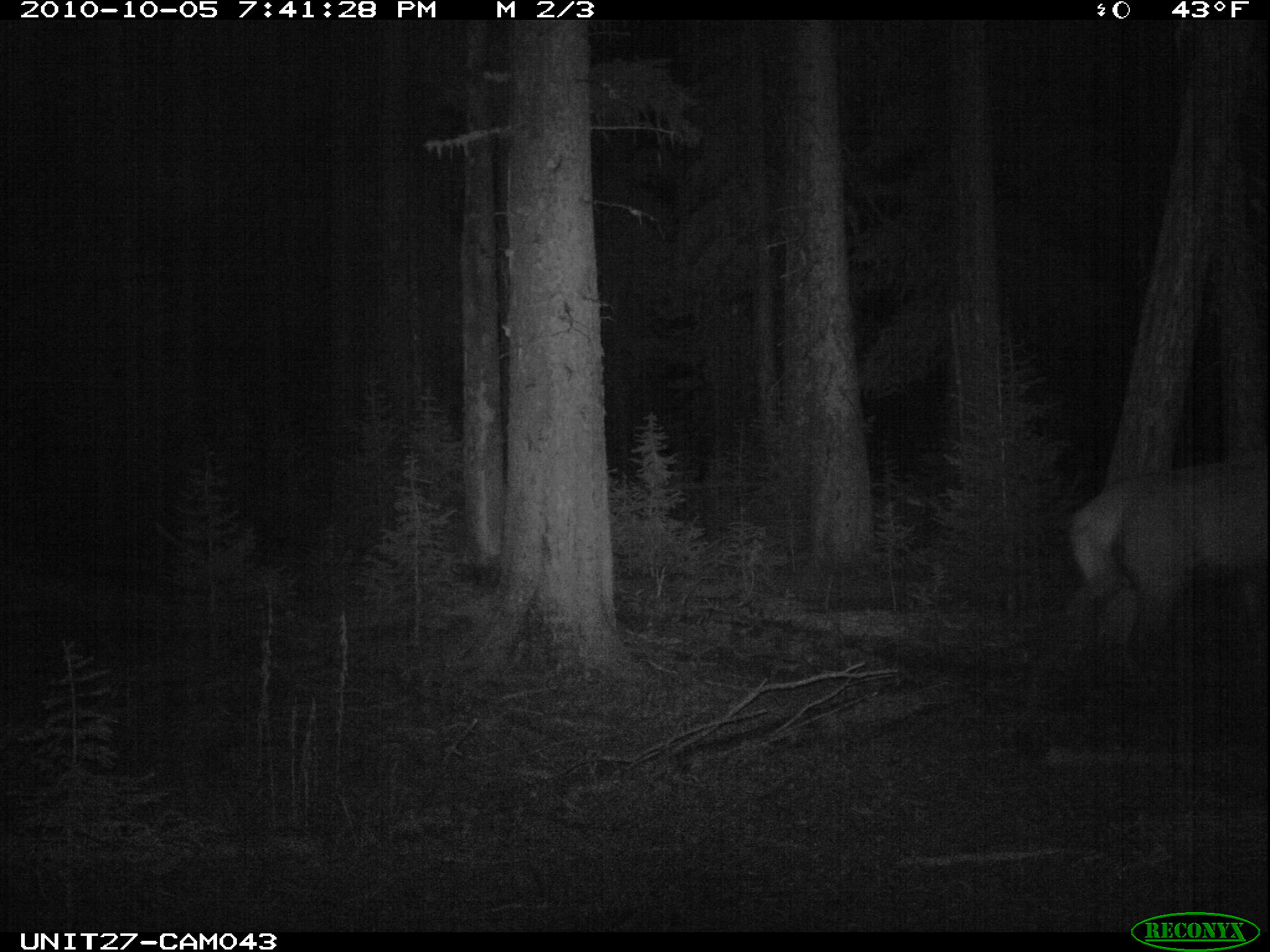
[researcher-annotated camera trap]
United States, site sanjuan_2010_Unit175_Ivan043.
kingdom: Animalia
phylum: Chordata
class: Mammalia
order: Artiodactyla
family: Cervidae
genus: Cervus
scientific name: Cervus elaphus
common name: red deer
Cervus elaphus (red deer).